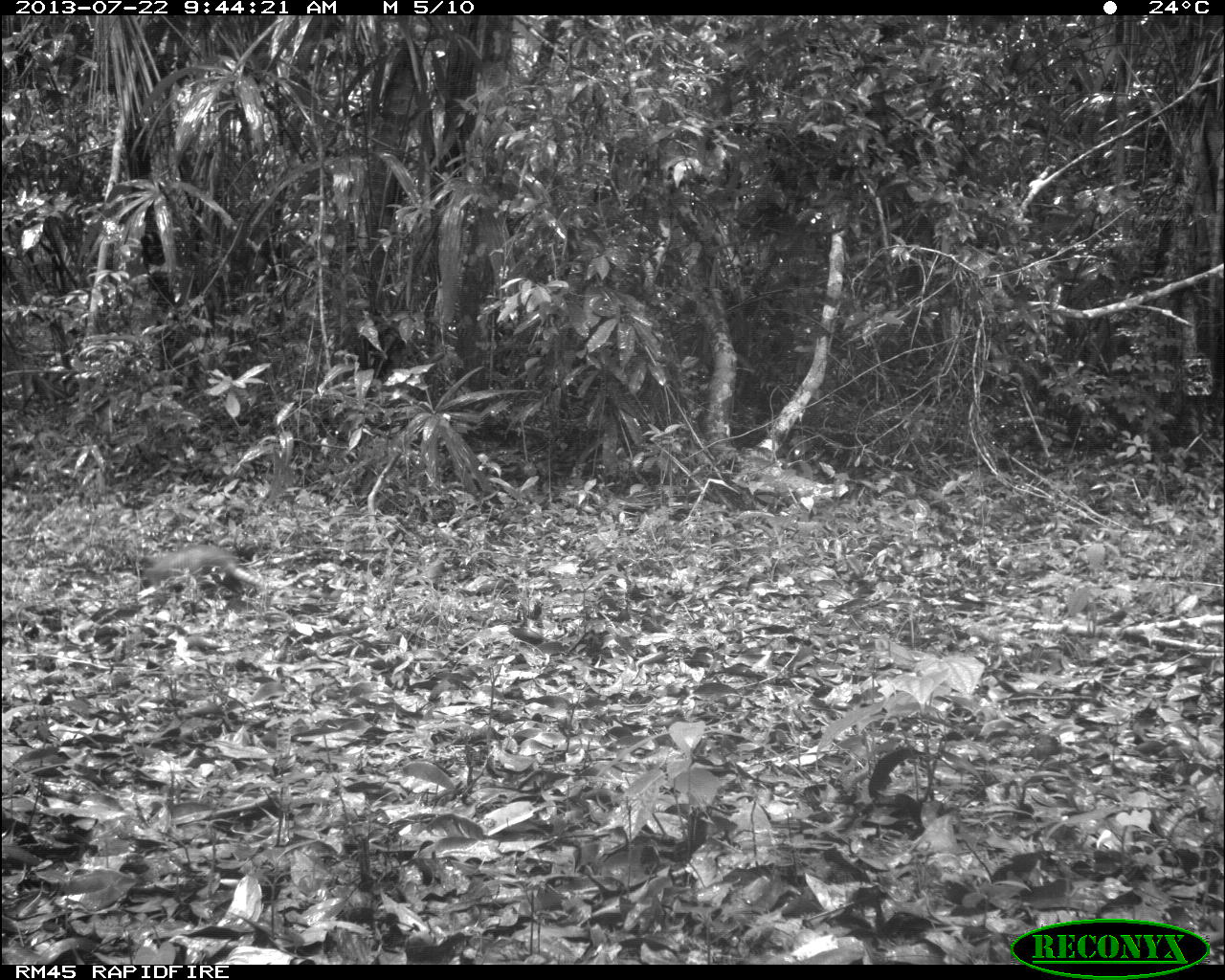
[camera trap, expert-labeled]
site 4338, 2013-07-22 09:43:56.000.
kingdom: Animalia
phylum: Chordata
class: Mammalia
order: Cingulata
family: Dasypodidae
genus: Dasypus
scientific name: Dasypus novemcinctus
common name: nine-banded armadillo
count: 1